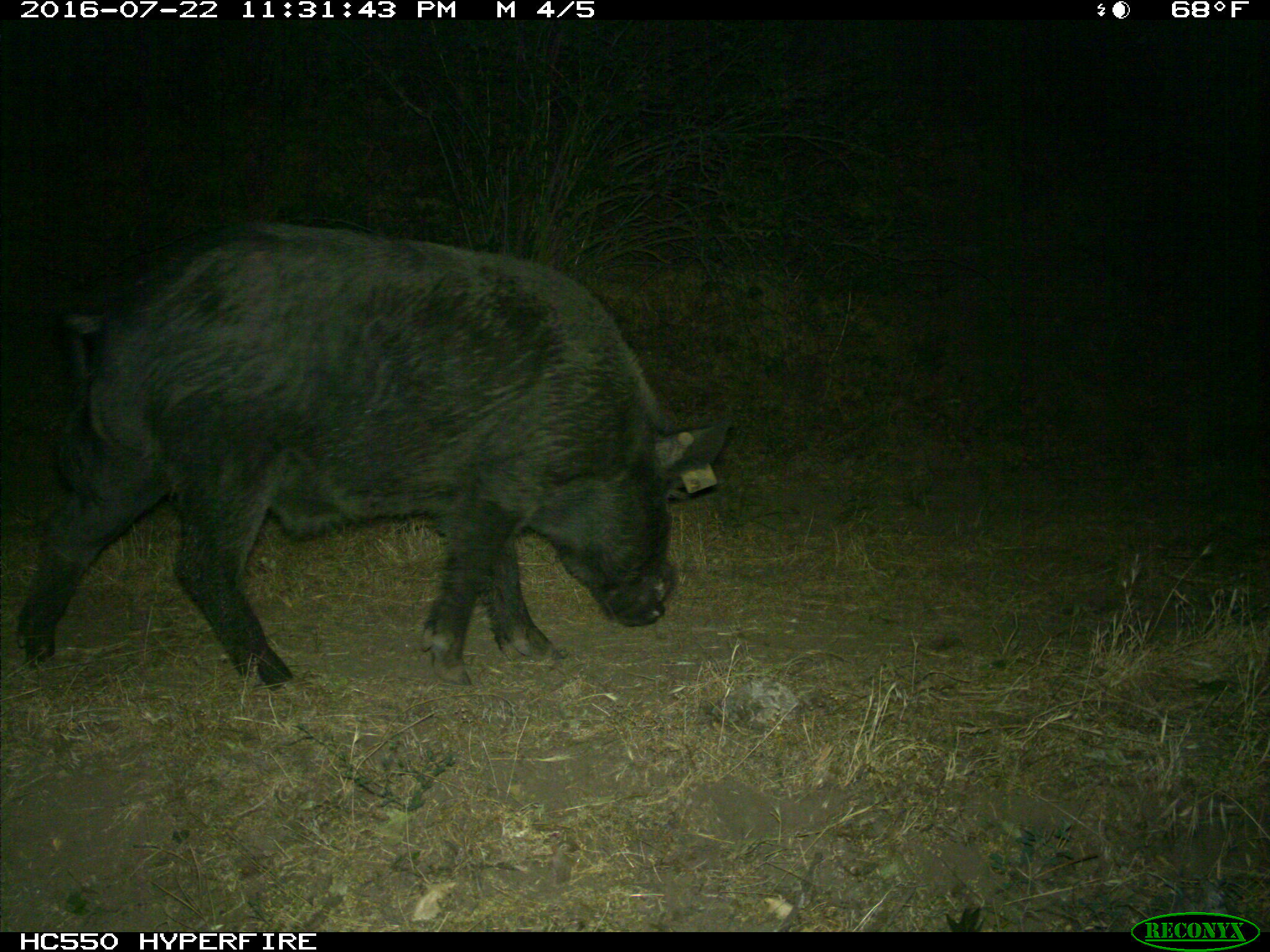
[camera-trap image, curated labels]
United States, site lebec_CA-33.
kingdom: Animalia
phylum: Chordata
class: Mammalia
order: Artiodactyla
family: Suidae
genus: Sus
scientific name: Sus scrofa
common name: wild boar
Sus scrofa (wild boar).